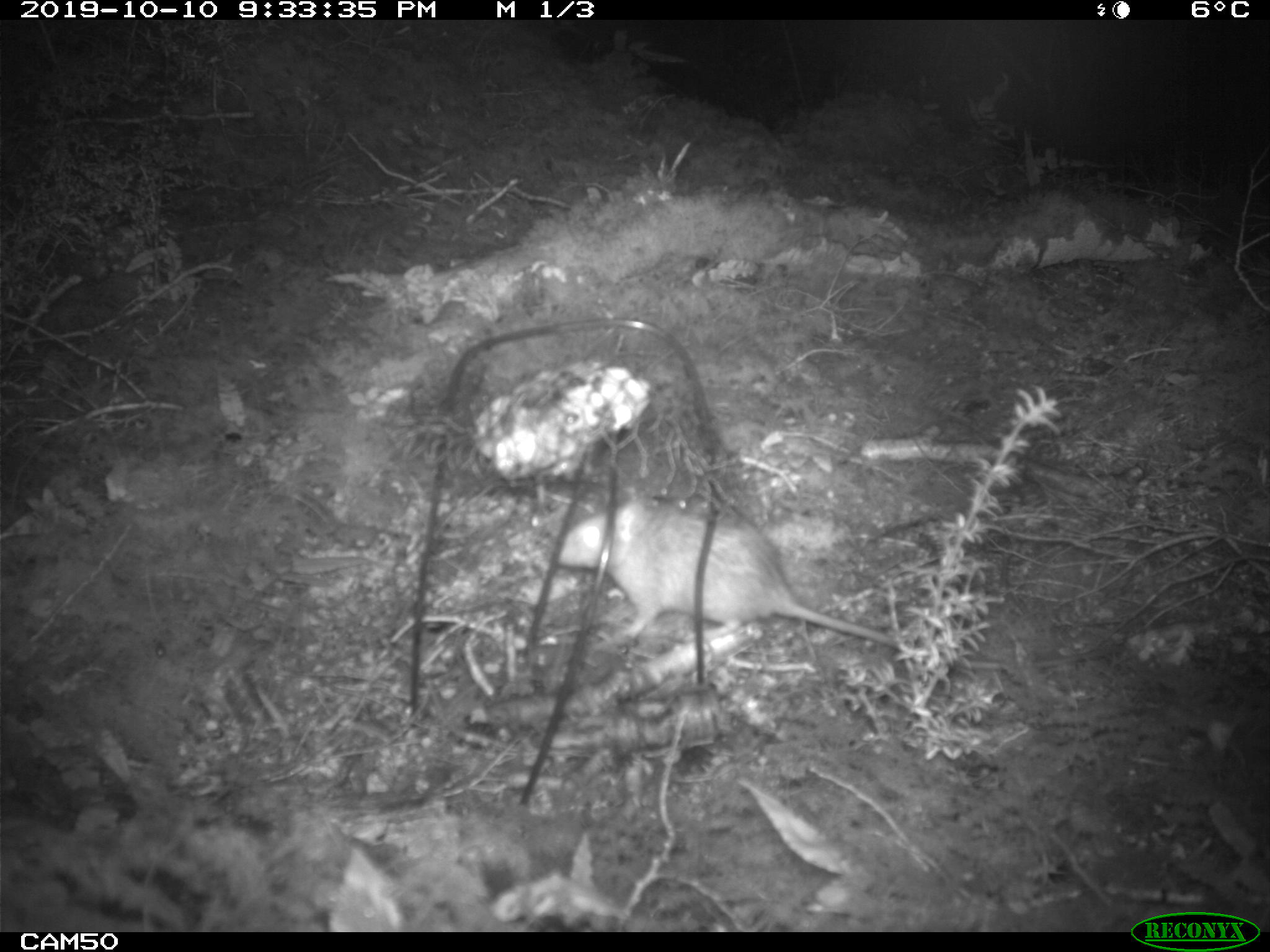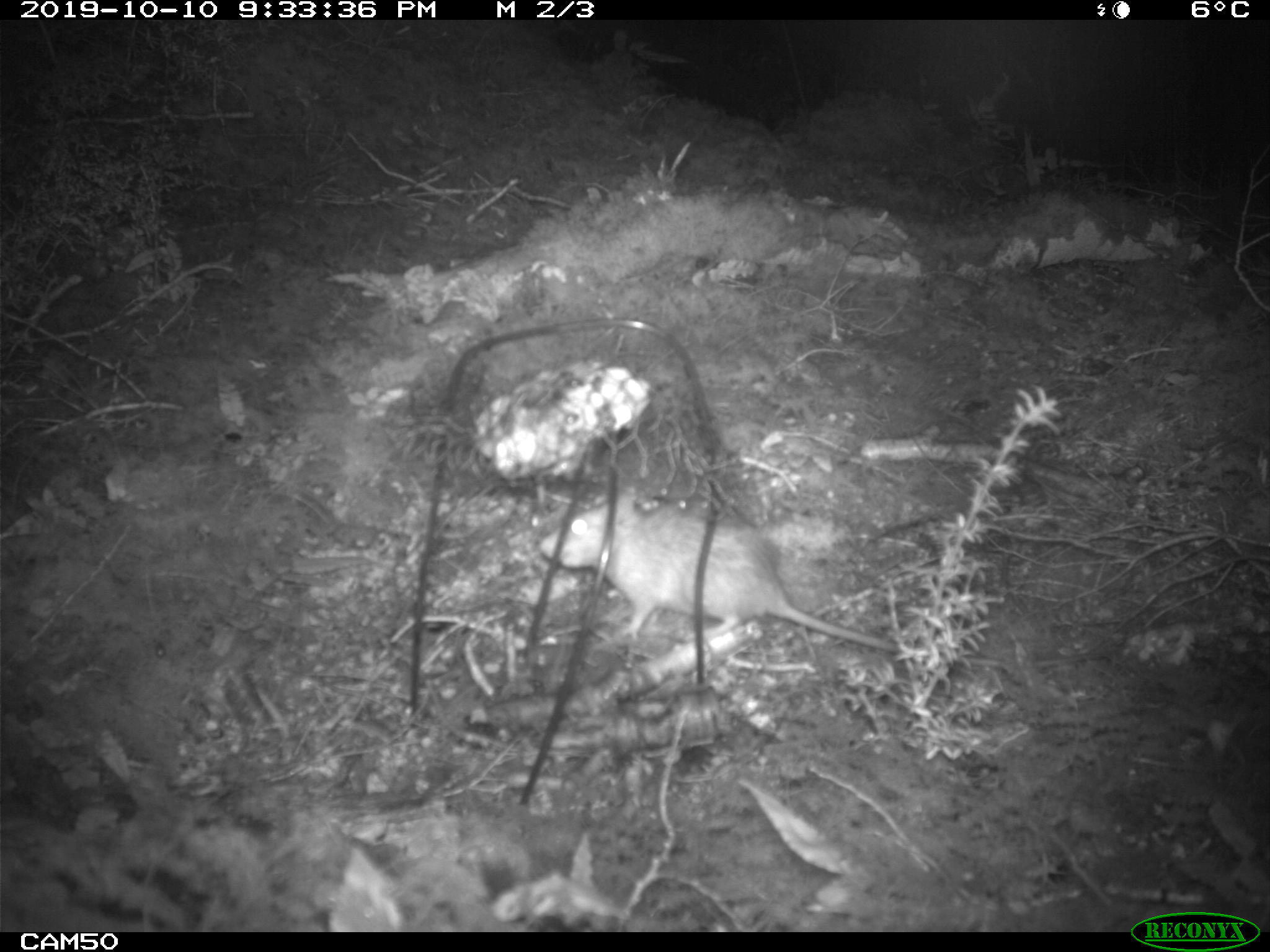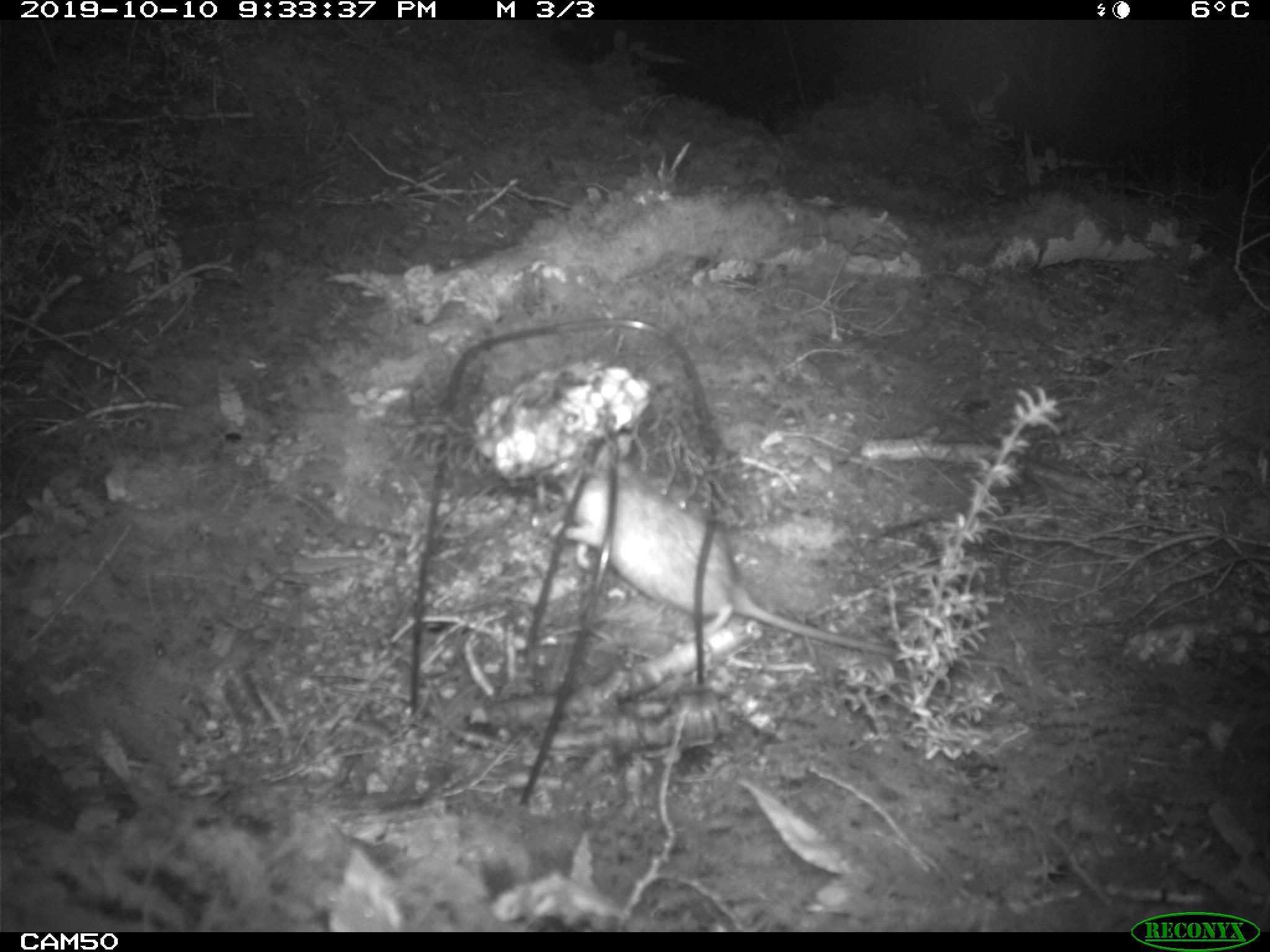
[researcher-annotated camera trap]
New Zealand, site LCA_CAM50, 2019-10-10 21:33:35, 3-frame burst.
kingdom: Animalia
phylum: Chordata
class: Mammalia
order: Rodentia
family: Muridae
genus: Rattus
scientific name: Rattus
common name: rat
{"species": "rat (Rattus)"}